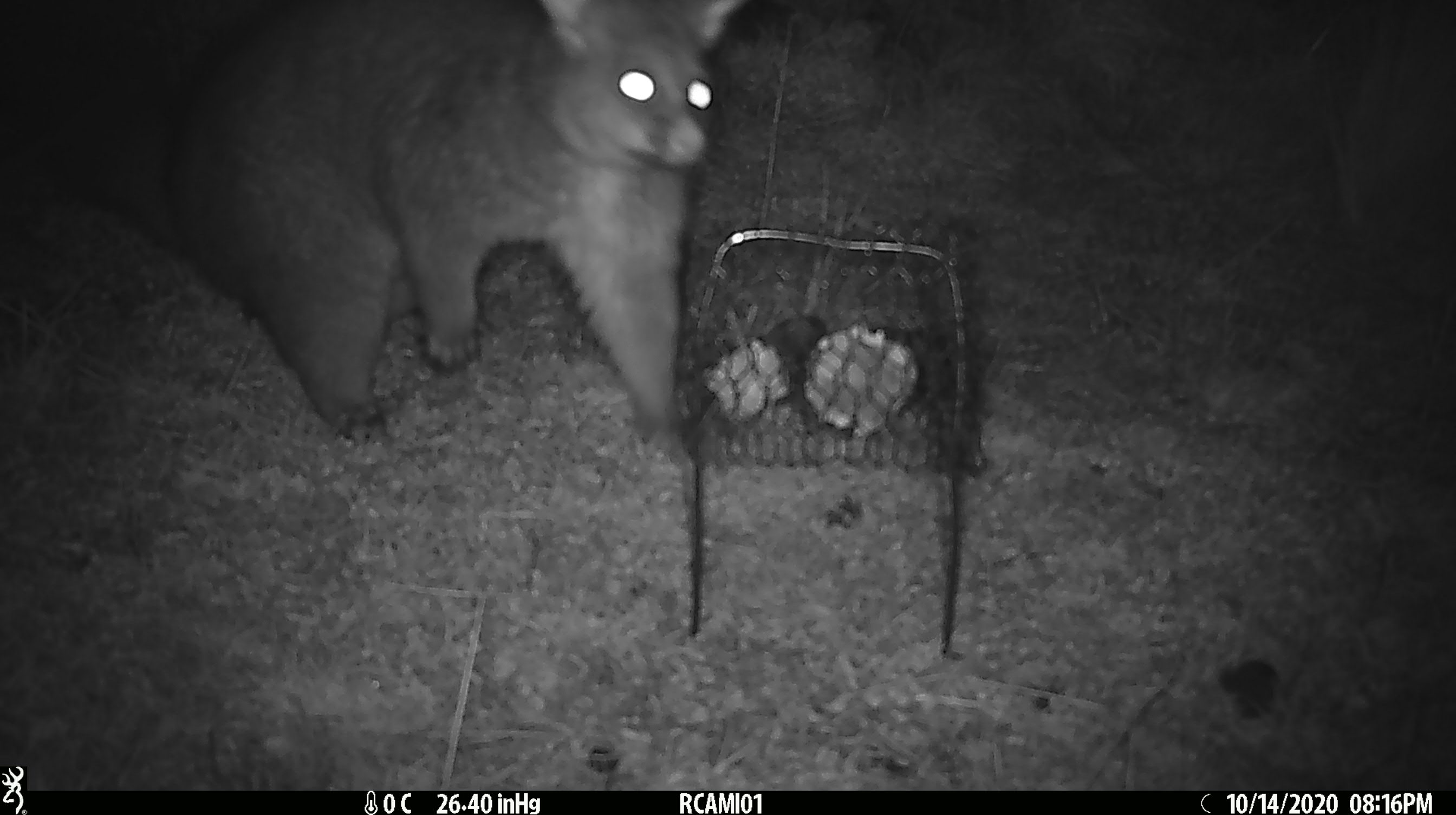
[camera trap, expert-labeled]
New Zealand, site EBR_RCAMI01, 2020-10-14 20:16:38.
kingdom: Animalia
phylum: Chordata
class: Mammalia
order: Diprotodontia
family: Phalangeridae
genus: Trichosurus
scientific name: Trichosurus vulpecula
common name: common brushtail possum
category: possum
Possum (common brushtail possum) (Trichosurus vulpecula).